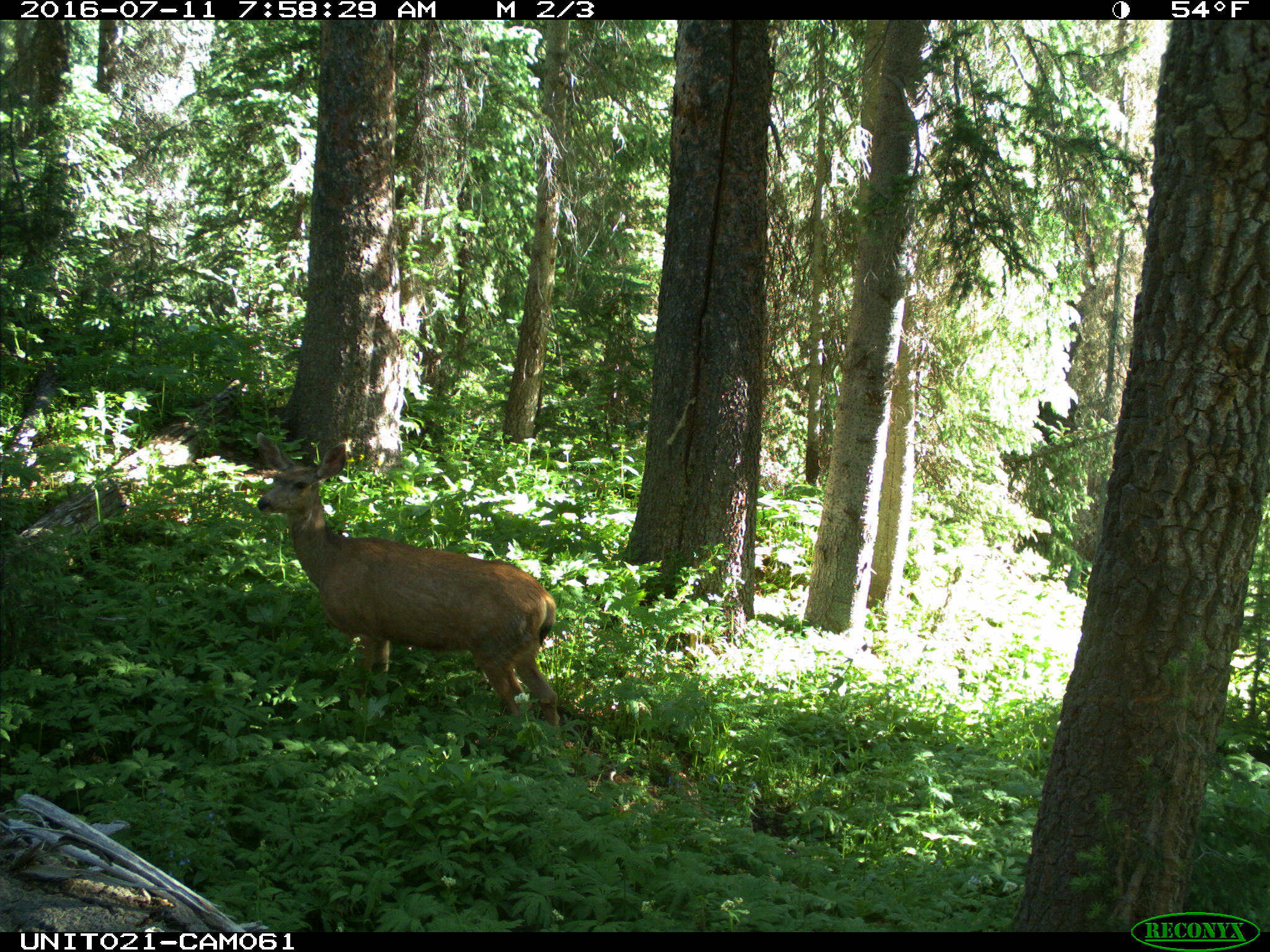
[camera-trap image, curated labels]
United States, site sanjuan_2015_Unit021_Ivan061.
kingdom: Animalia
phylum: Chordata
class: Mammalia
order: Artiodactyla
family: Cervidae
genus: Odocoileus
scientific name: Odocoileus hemionus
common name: mule deer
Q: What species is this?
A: Odocoileus hemionus (mule deer).